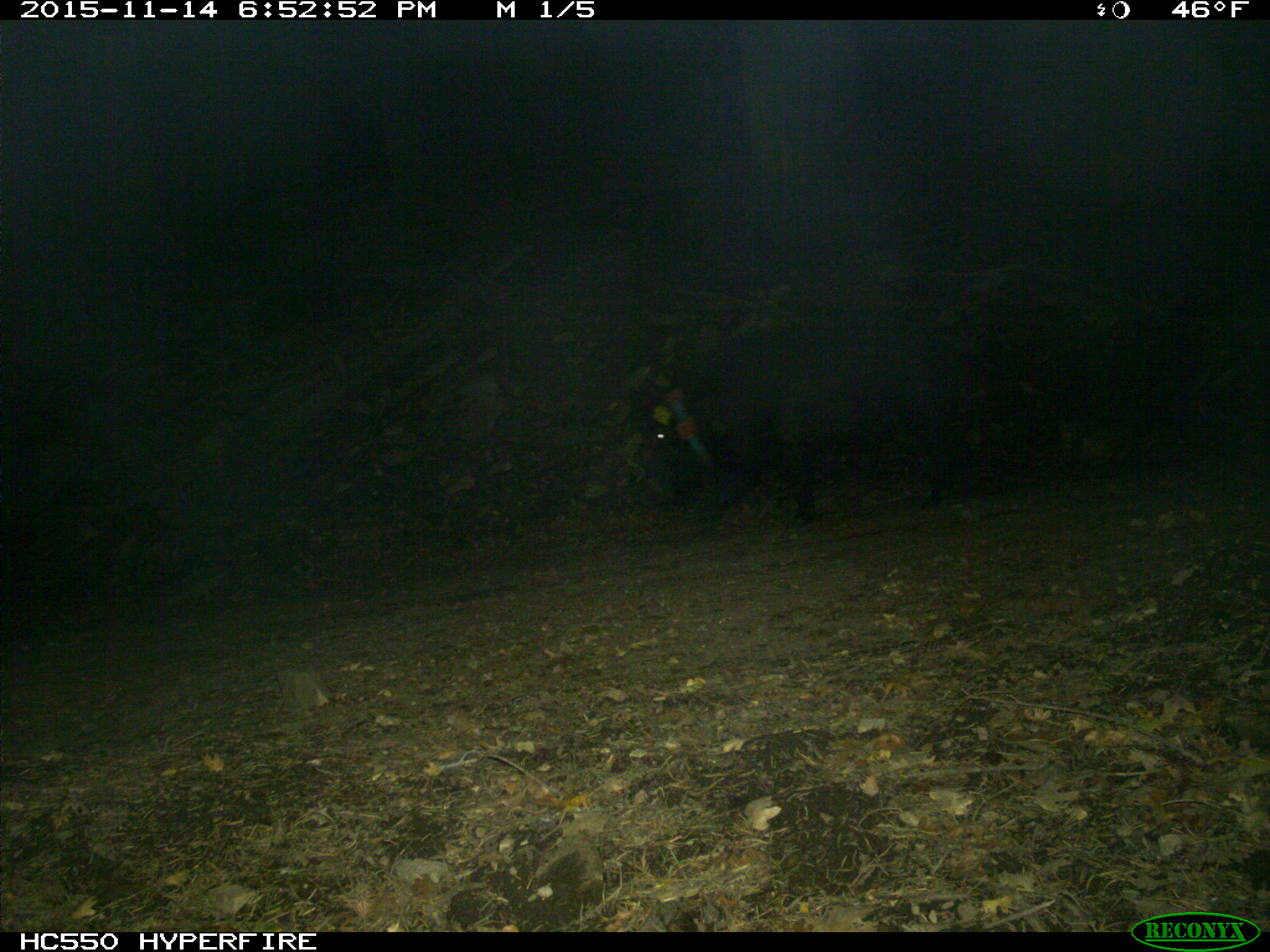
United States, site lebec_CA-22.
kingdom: Animalia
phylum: Chordata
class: Mammalia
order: Artiodactyla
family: Suidae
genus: Sus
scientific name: Sus scrofa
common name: wild boar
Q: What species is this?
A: Sus scrofa (wild boar).